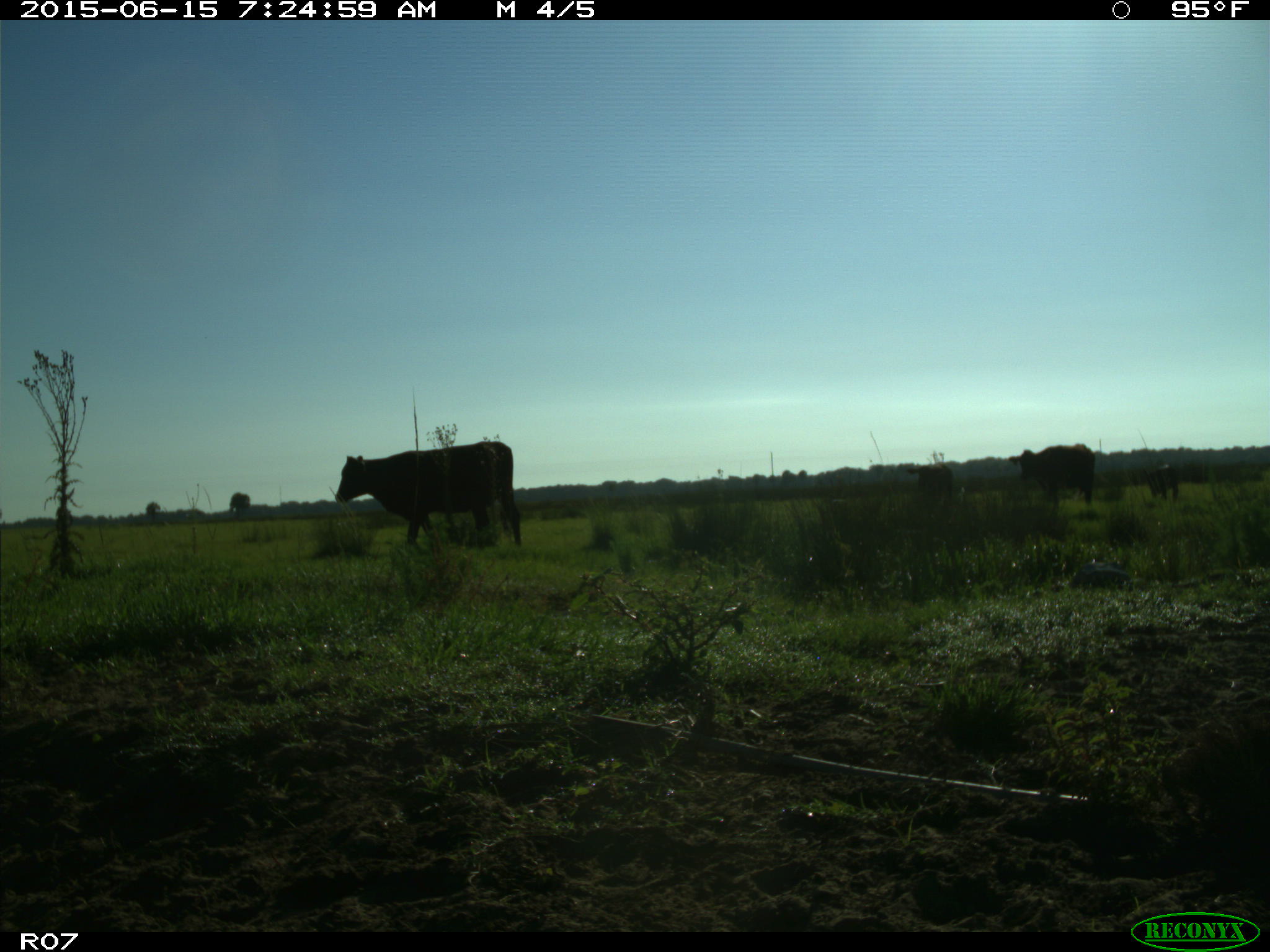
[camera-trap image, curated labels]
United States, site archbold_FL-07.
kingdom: Animalia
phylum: Chordata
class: Mammalia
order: Artiodactyla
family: Bovidae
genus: Bos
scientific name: Bos taurus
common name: domestic cow